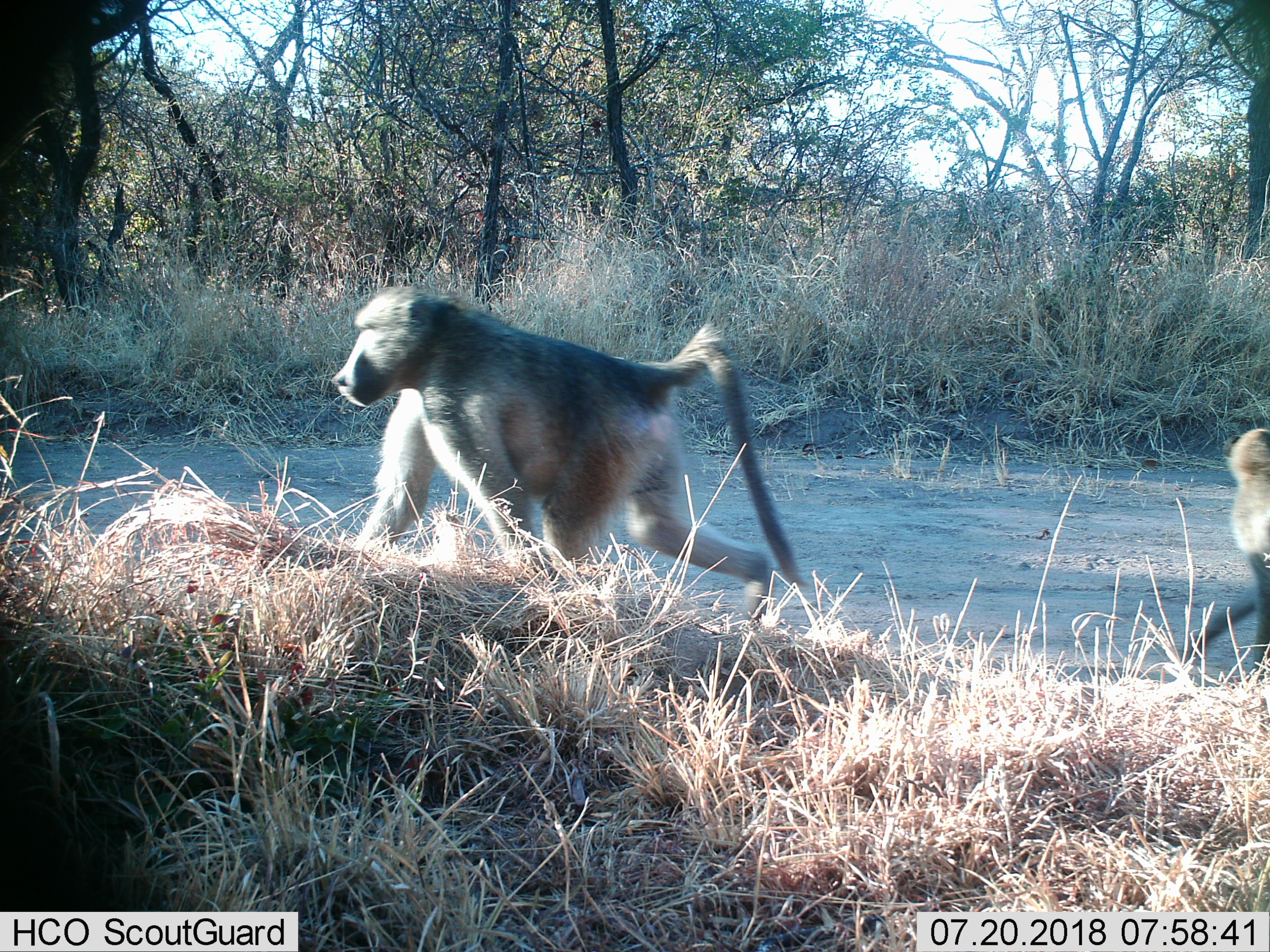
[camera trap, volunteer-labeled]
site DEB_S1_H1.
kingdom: Animalia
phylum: Chordata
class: Mammalia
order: Primates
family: Cercopithecidae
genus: Papio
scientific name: Papio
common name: baboon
Baboon (Papio), count 2. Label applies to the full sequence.